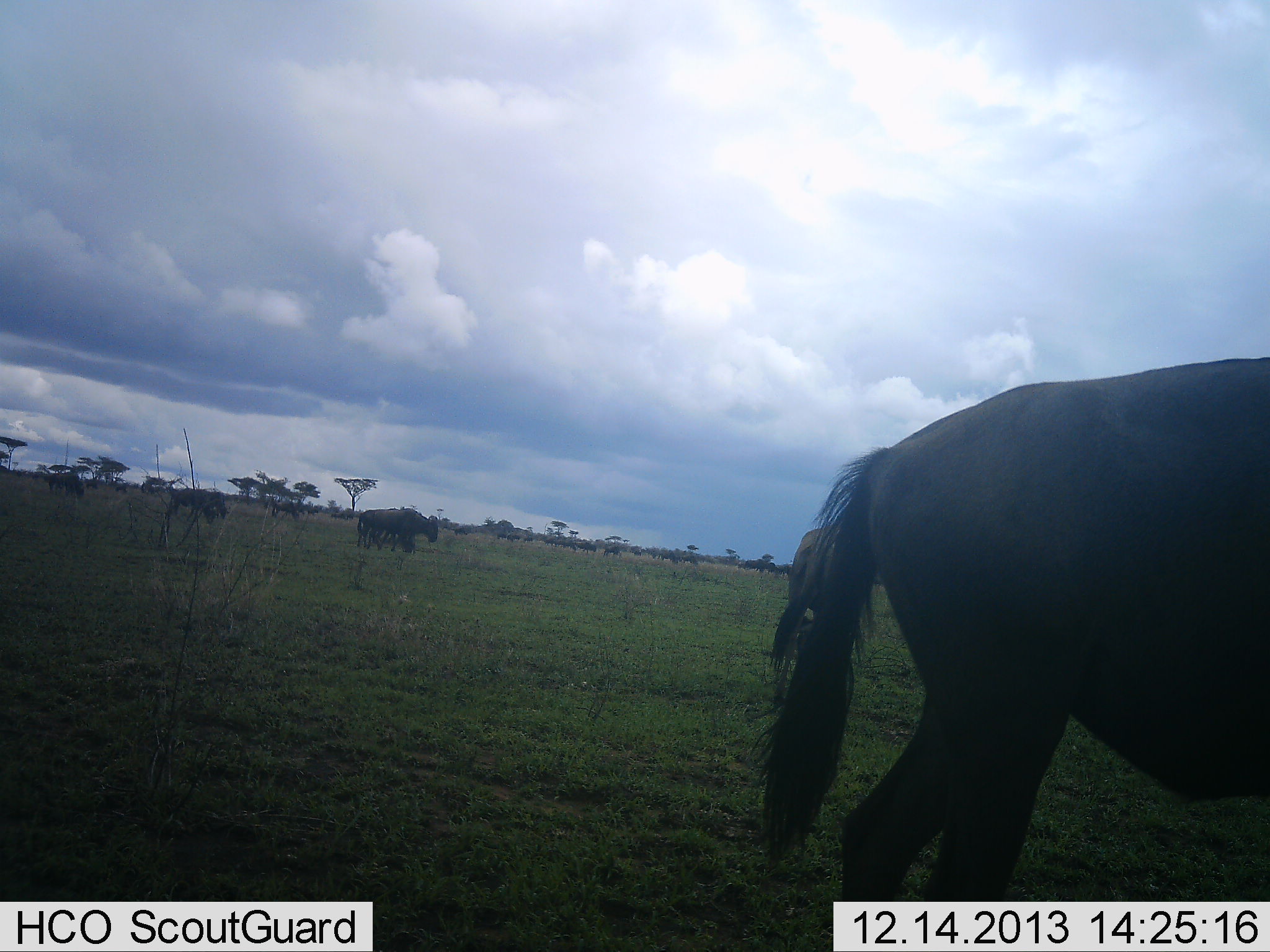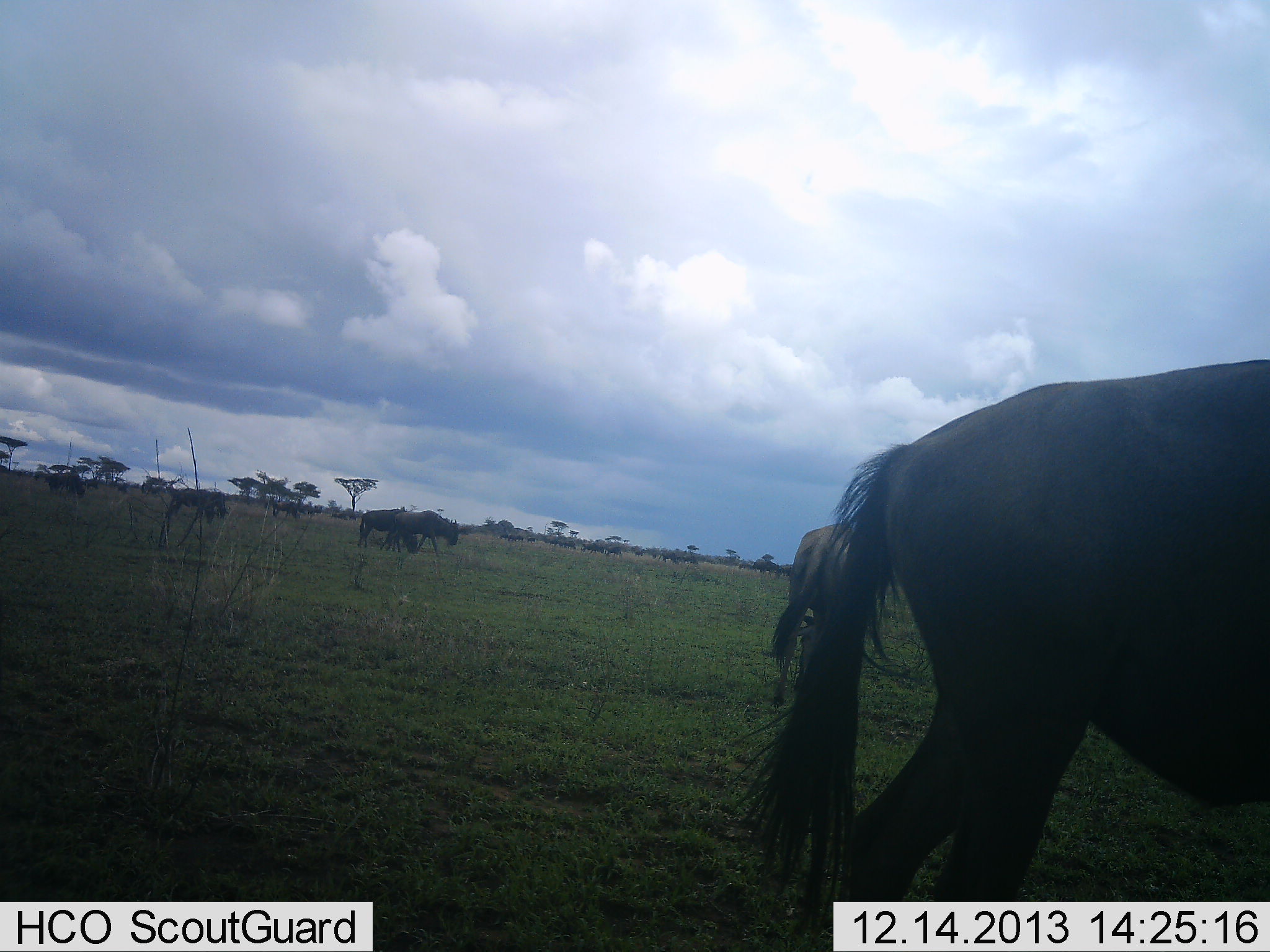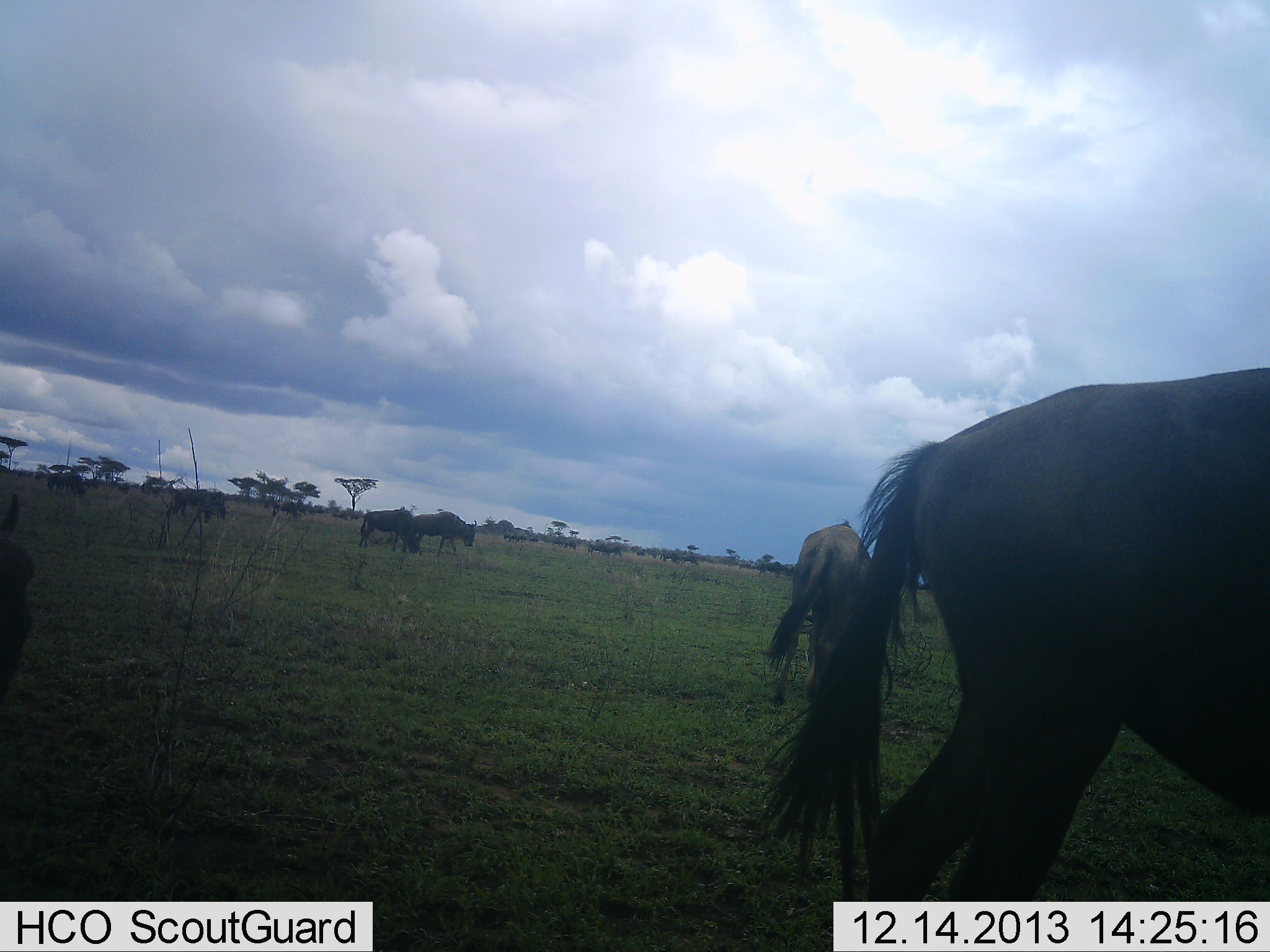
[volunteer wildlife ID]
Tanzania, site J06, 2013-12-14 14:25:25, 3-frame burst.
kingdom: Animalia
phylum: Chordata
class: Mammalia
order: Artiodactyla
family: Bovidae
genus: Connochaetes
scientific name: Connochaetes taurinus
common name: blue wildebeest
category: wildebeest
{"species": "wildebeest (blue wildebeest) (Connochaetes taurinus)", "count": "6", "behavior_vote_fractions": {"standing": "42%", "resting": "2%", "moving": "76%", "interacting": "0%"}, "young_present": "0%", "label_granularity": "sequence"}